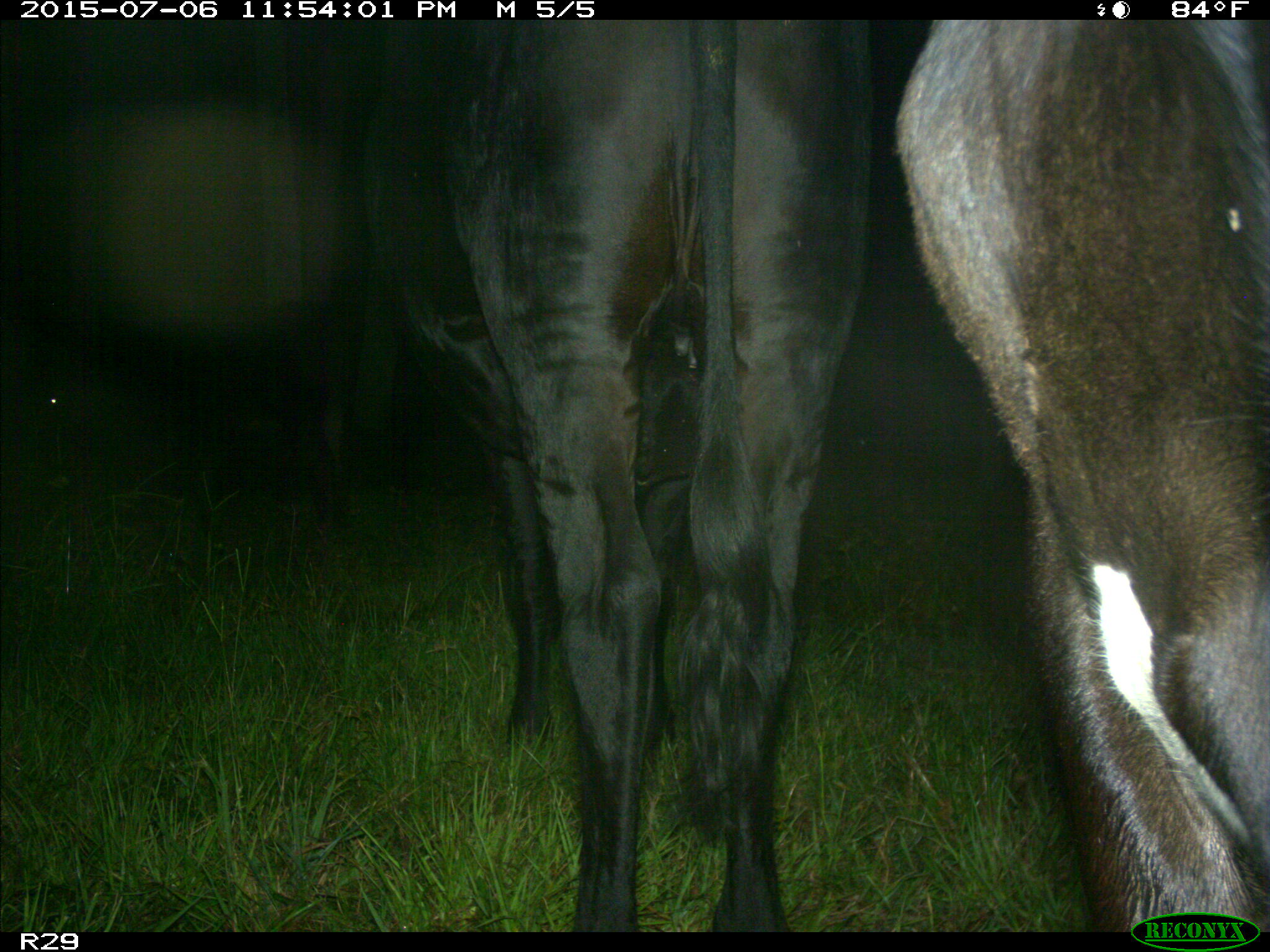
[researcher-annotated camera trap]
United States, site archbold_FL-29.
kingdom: Animalia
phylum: Chordata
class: Mammalia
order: Artiodactyla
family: Bovidae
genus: Bos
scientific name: Bos taurus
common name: domestic cow